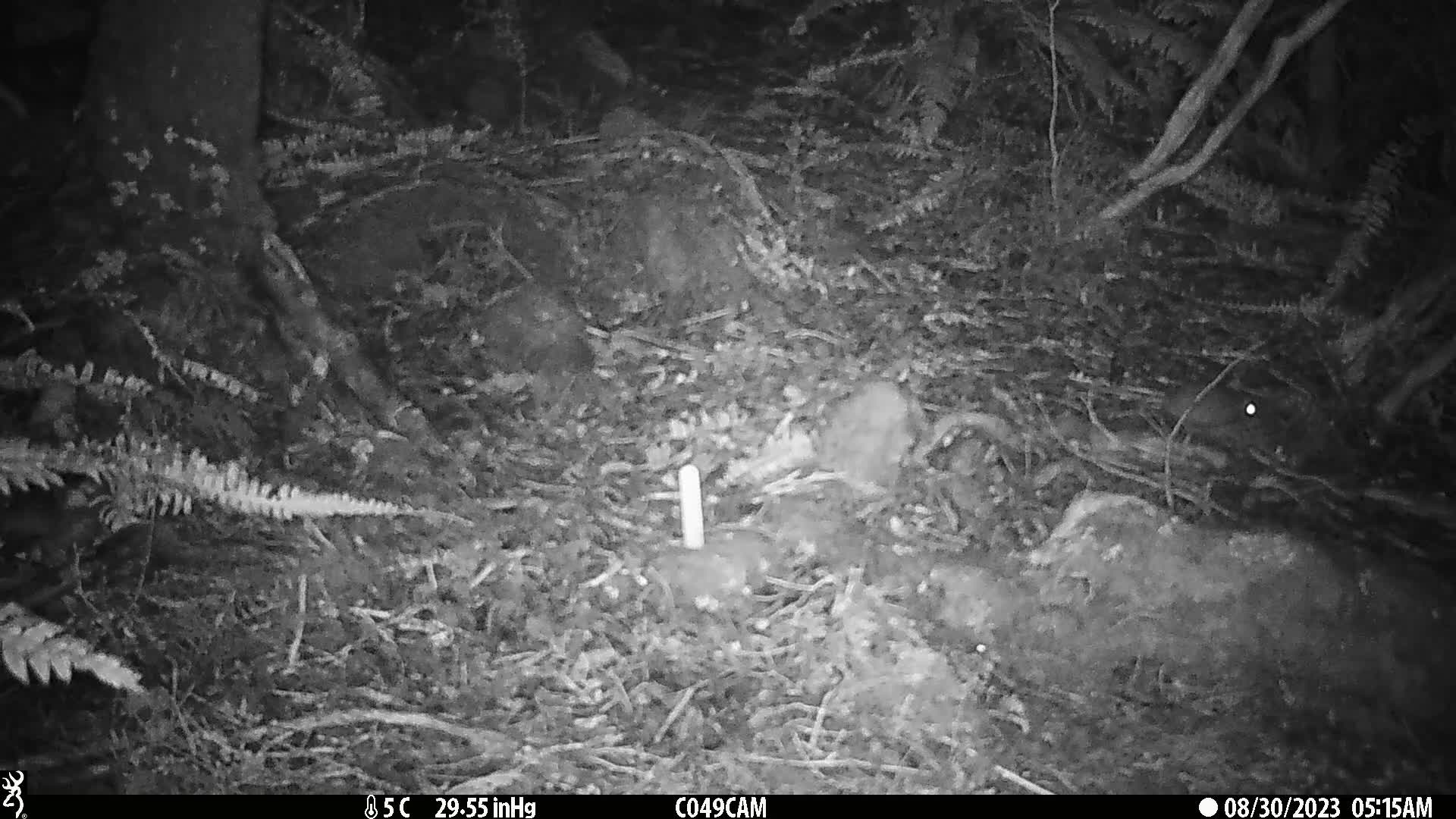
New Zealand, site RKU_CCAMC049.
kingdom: Animalia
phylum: Chordata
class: Mammalia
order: Rodentia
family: Muridae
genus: Rattus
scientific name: Rattus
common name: rat